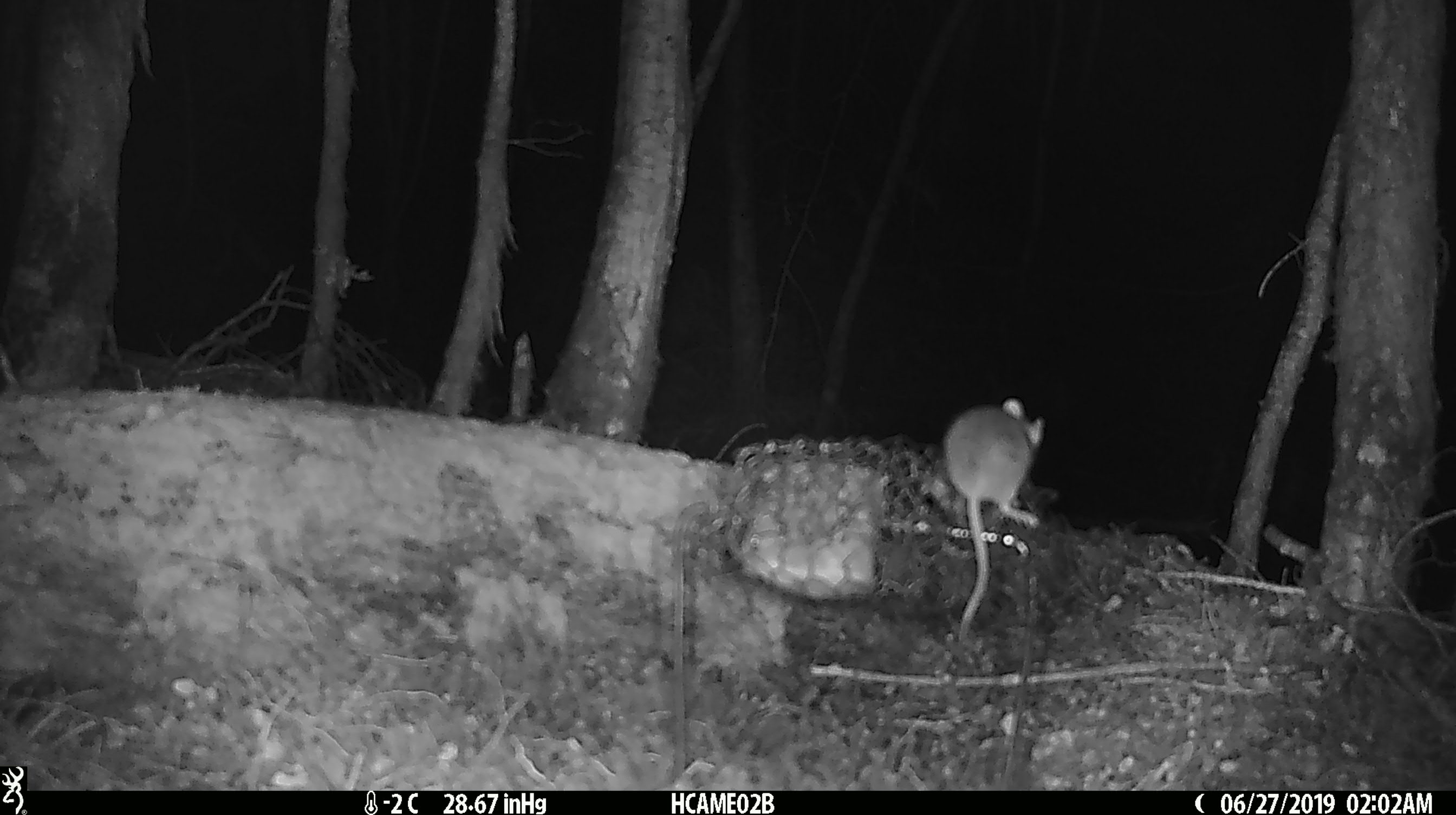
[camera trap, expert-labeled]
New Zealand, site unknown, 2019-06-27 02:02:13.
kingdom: Animalia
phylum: Chordata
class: Mammalia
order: Rodentia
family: Muridae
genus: Mus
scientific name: Mus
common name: mouse